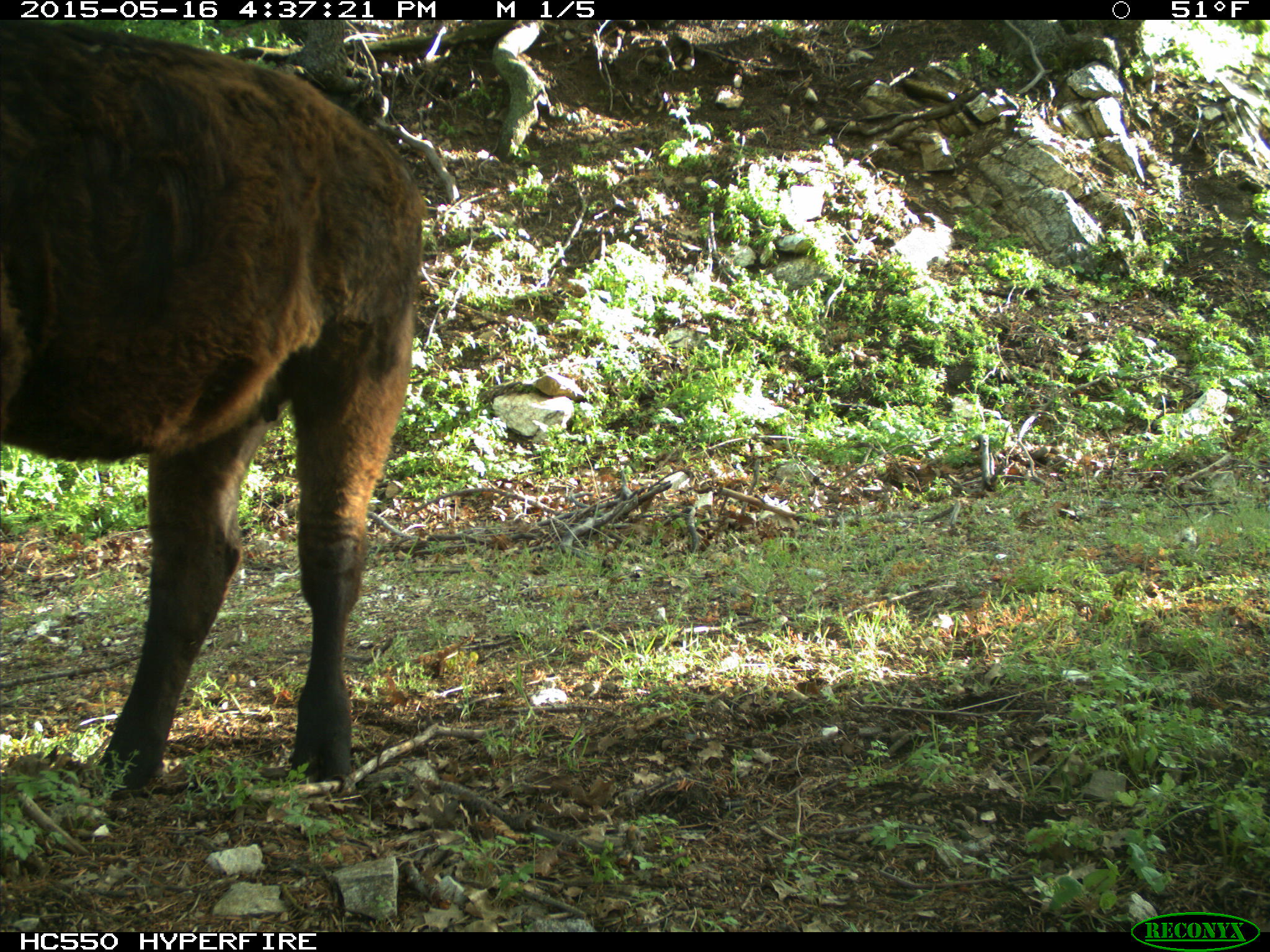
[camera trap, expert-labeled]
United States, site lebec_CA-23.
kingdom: Animalia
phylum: Chordata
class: Mammalia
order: Artiodactyla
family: Bovidae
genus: Bos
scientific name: Bos taurus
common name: domestic cow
Bos taurus (domestic cow).